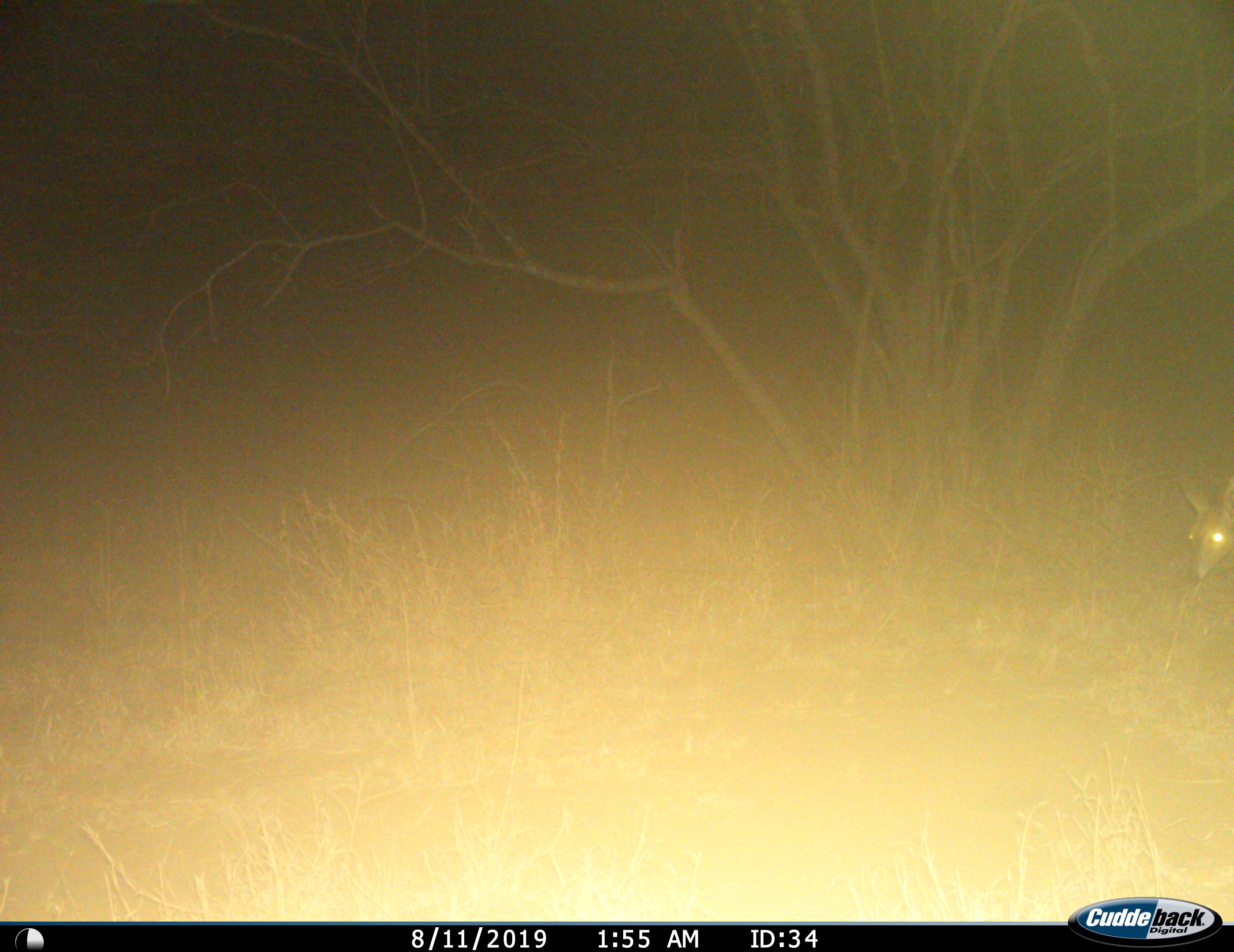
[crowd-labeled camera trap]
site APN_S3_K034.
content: unidentified animal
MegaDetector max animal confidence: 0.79